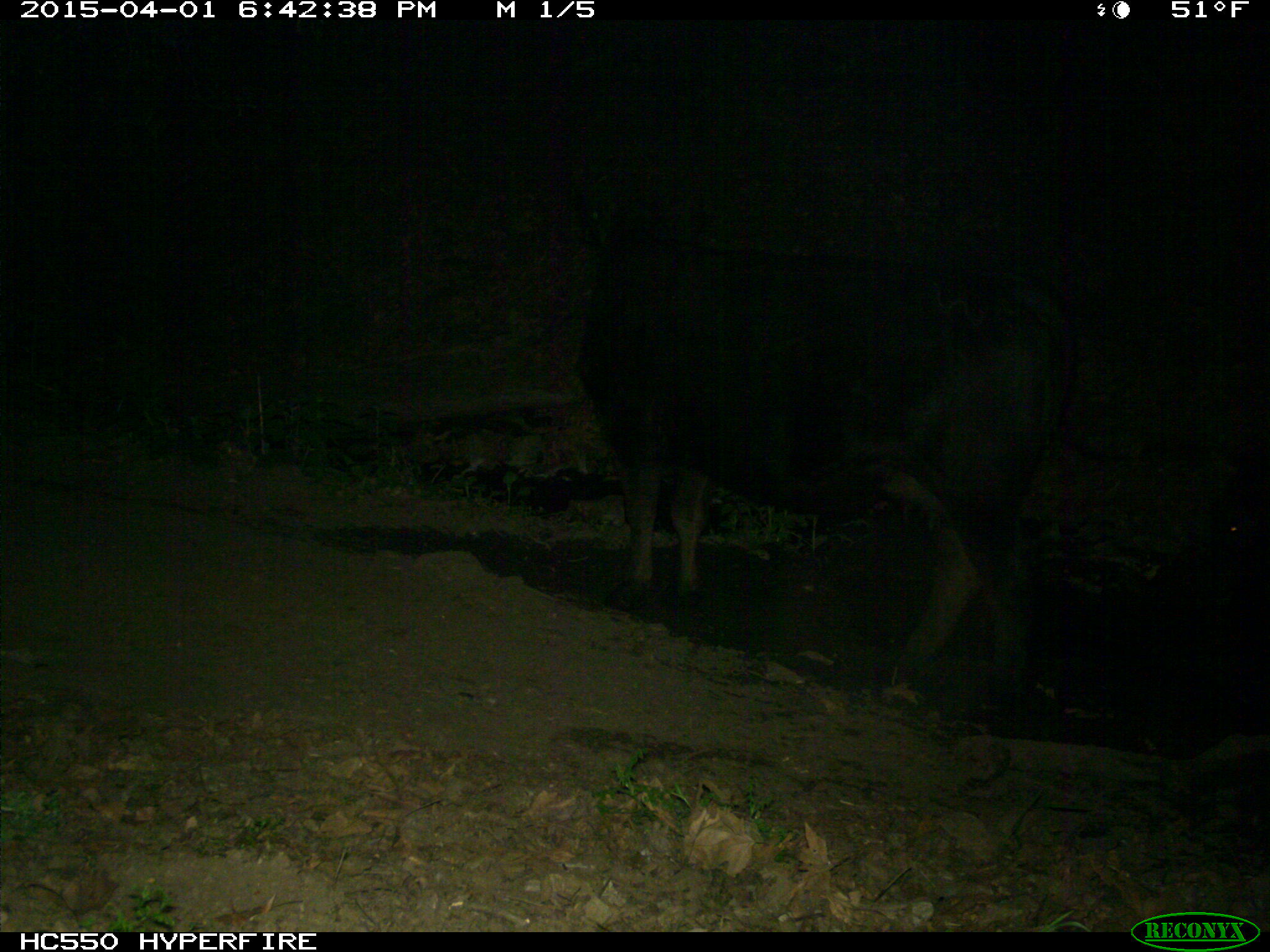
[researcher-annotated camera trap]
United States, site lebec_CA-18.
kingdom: Animalia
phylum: Chordata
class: Mammalia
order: Artiodactyla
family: Bovidae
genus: Bos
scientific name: Bos taurus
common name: domestic cow